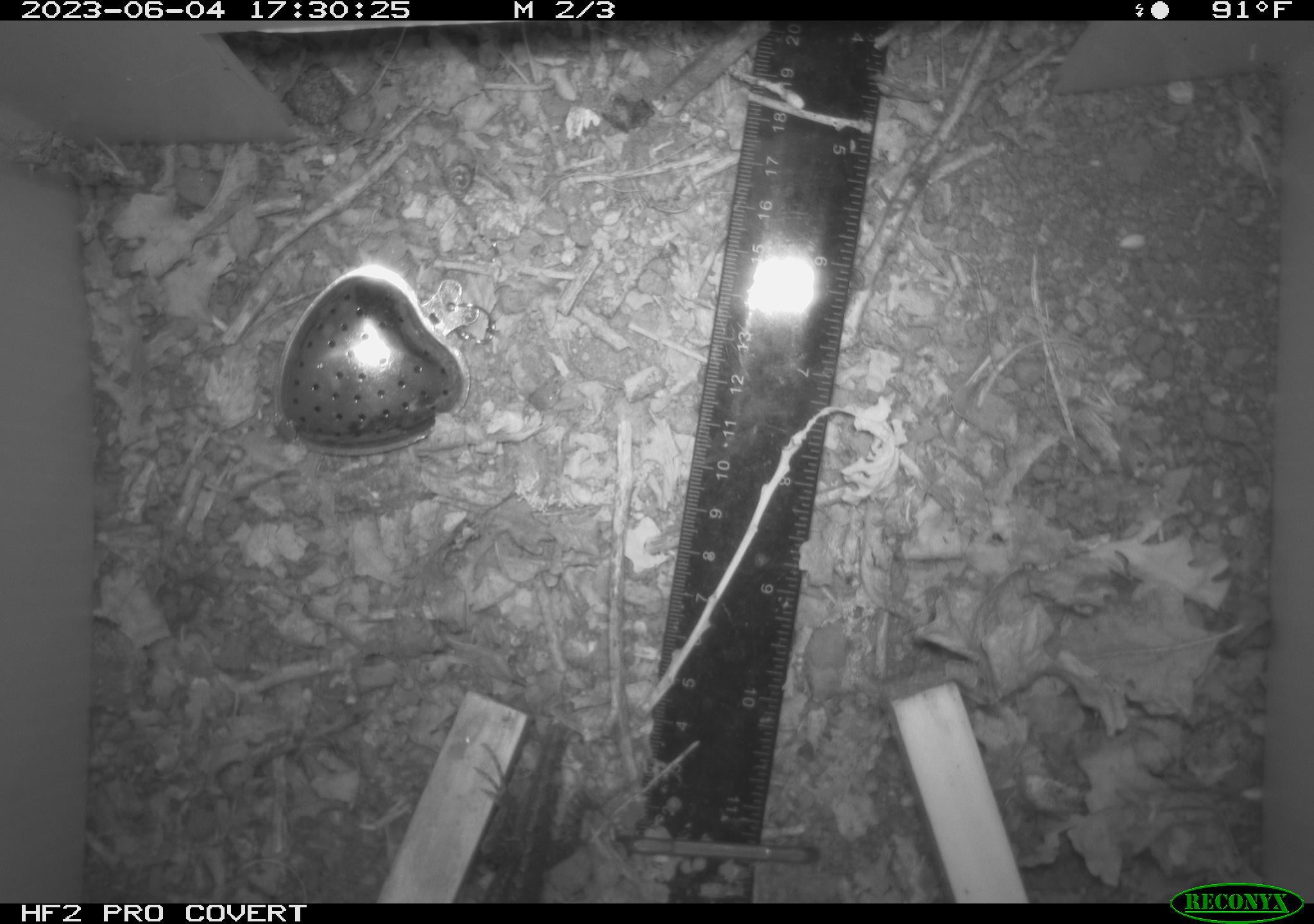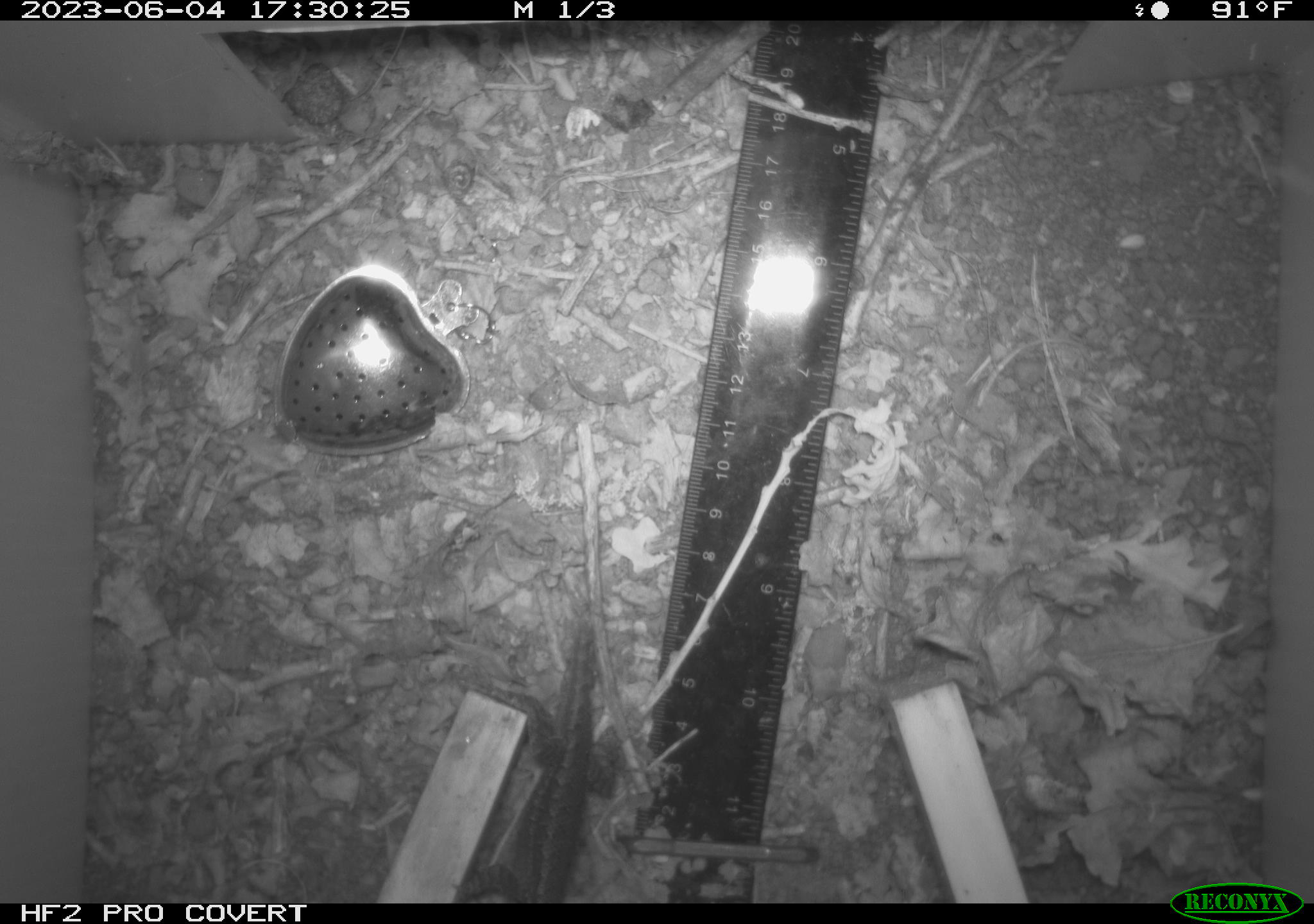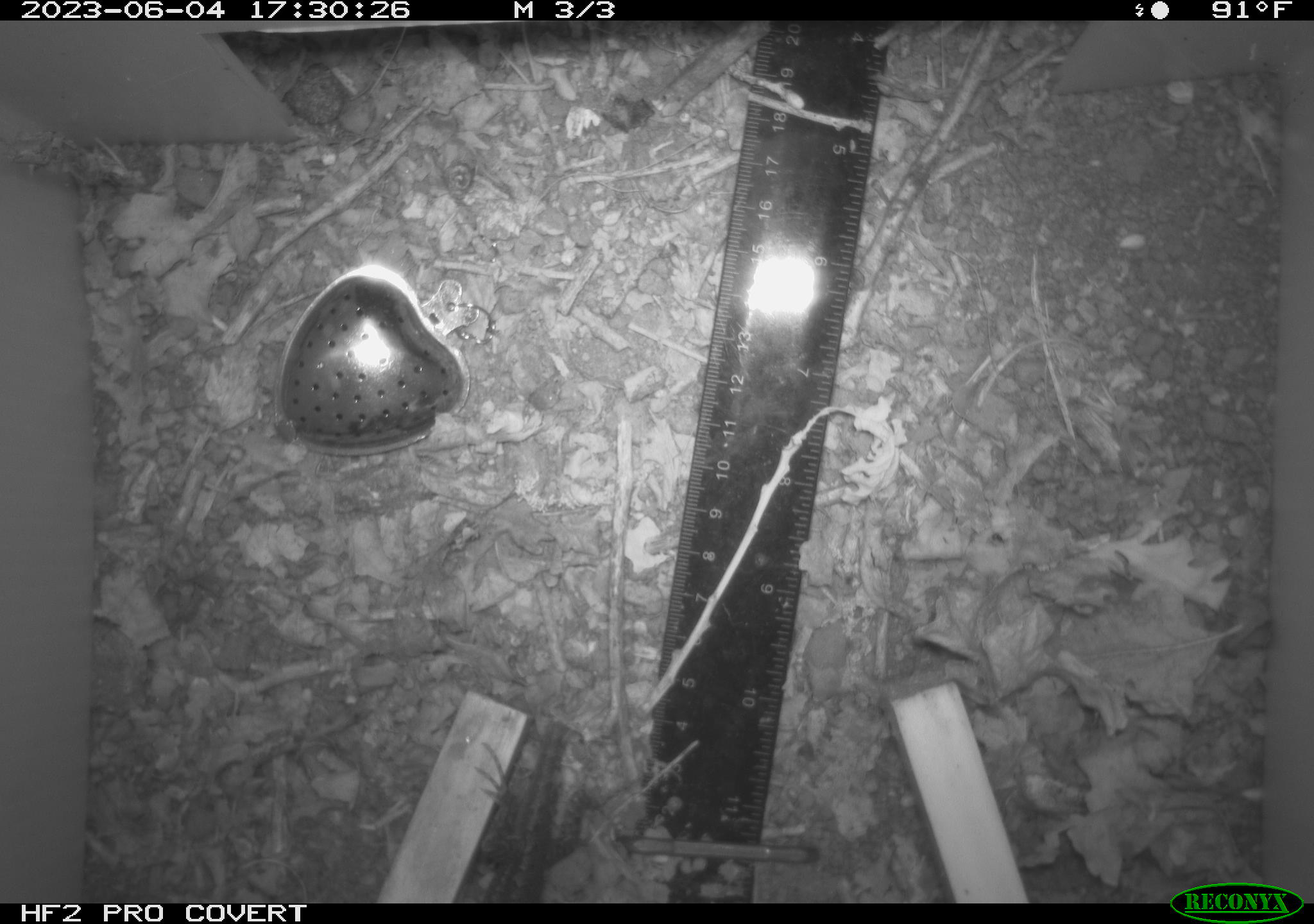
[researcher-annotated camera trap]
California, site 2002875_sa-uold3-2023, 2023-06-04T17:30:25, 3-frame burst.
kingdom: Animalia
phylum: Chordata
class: Reptilia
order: Squamata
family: Phrynosomatidae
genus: Sceloporus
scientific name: Sceloporus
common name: spiny lizards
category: sceloporus species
Sceloporus species (spiny lizards) (Sceloporus).